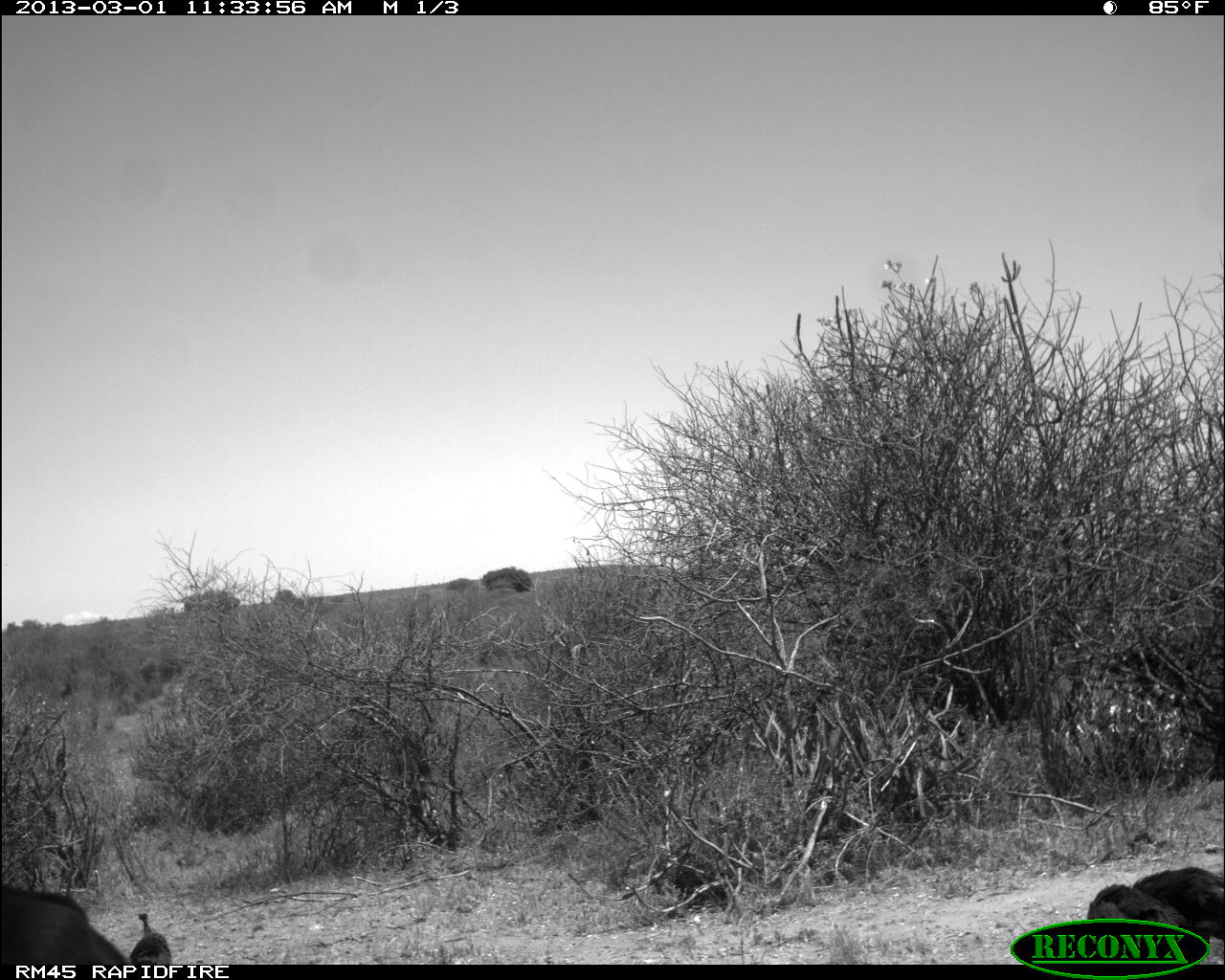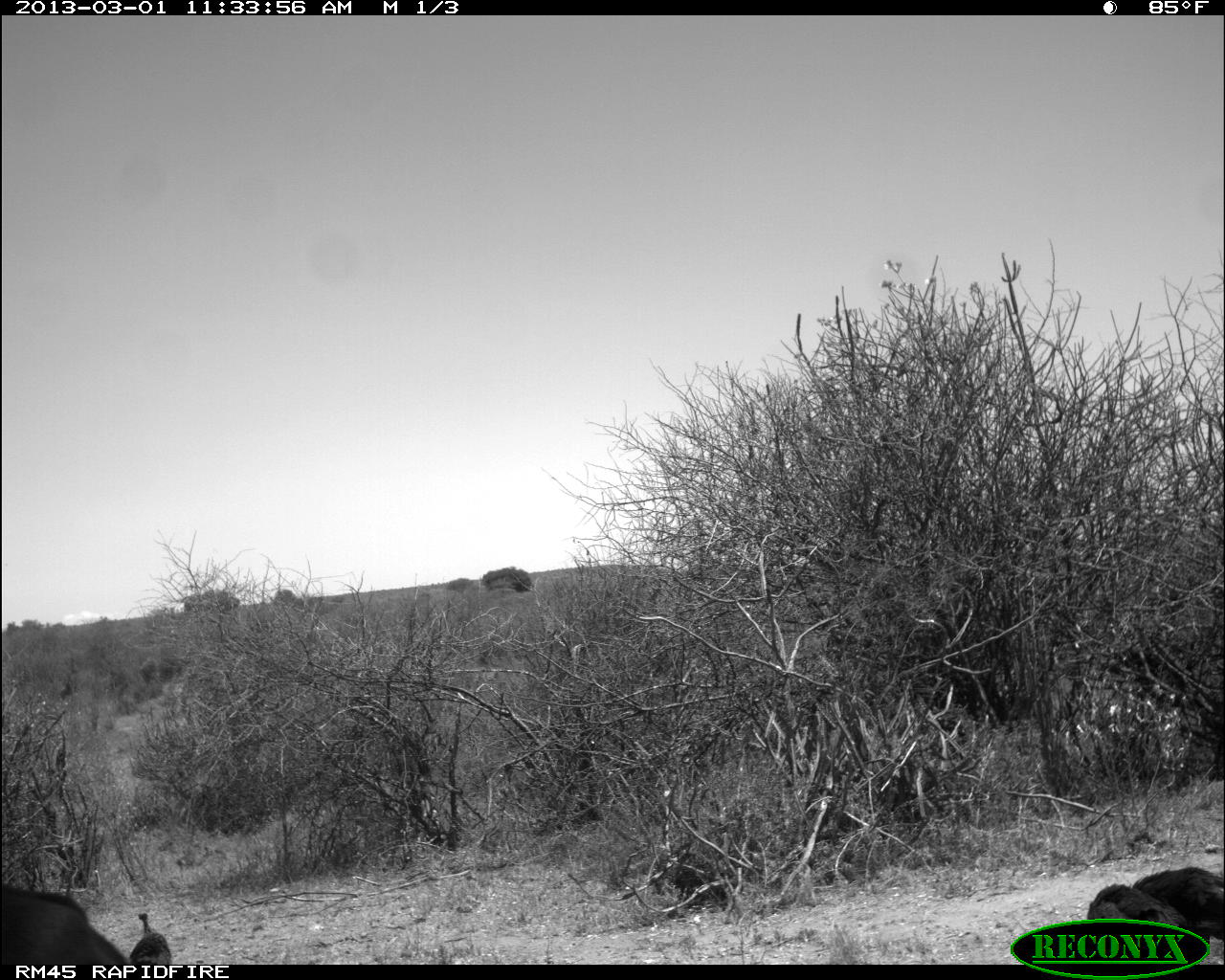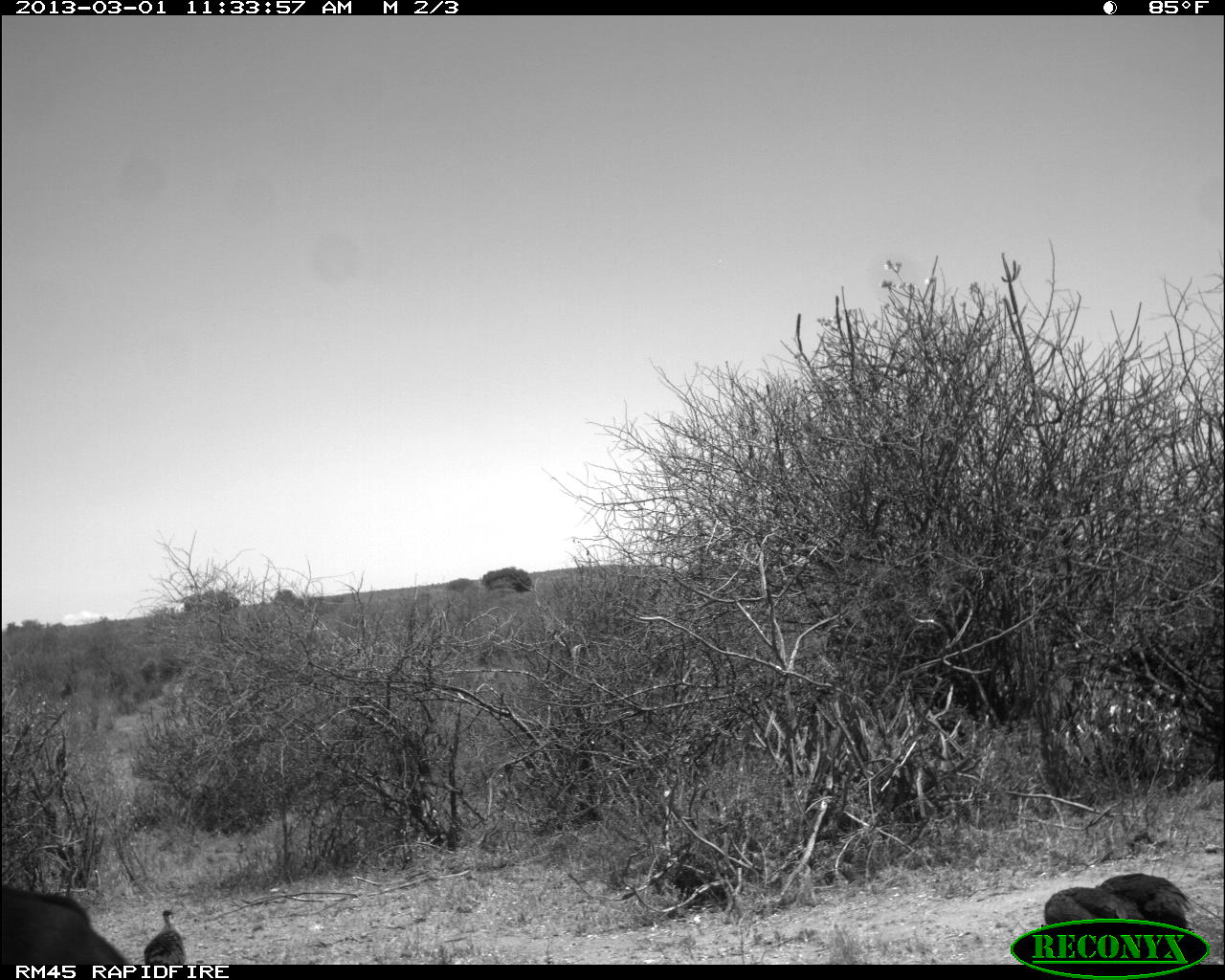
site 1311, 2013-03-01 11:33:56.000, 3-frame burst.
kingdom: Animalia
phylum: Chordata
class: Mammalia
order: Artiodactyla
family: Bovidae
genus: Aepyceros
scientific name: Aepyceros melampus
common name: impala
Aepyceros melampus (impala), count 1.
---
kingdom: Animalia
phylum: Chordata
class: Aves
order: Galliformes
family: Numididae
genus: Acryllium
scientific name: Acryllium vulturinum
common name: vulturine guineafowl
Acryllium vulturinum (vulturine guineafowl), count 3.